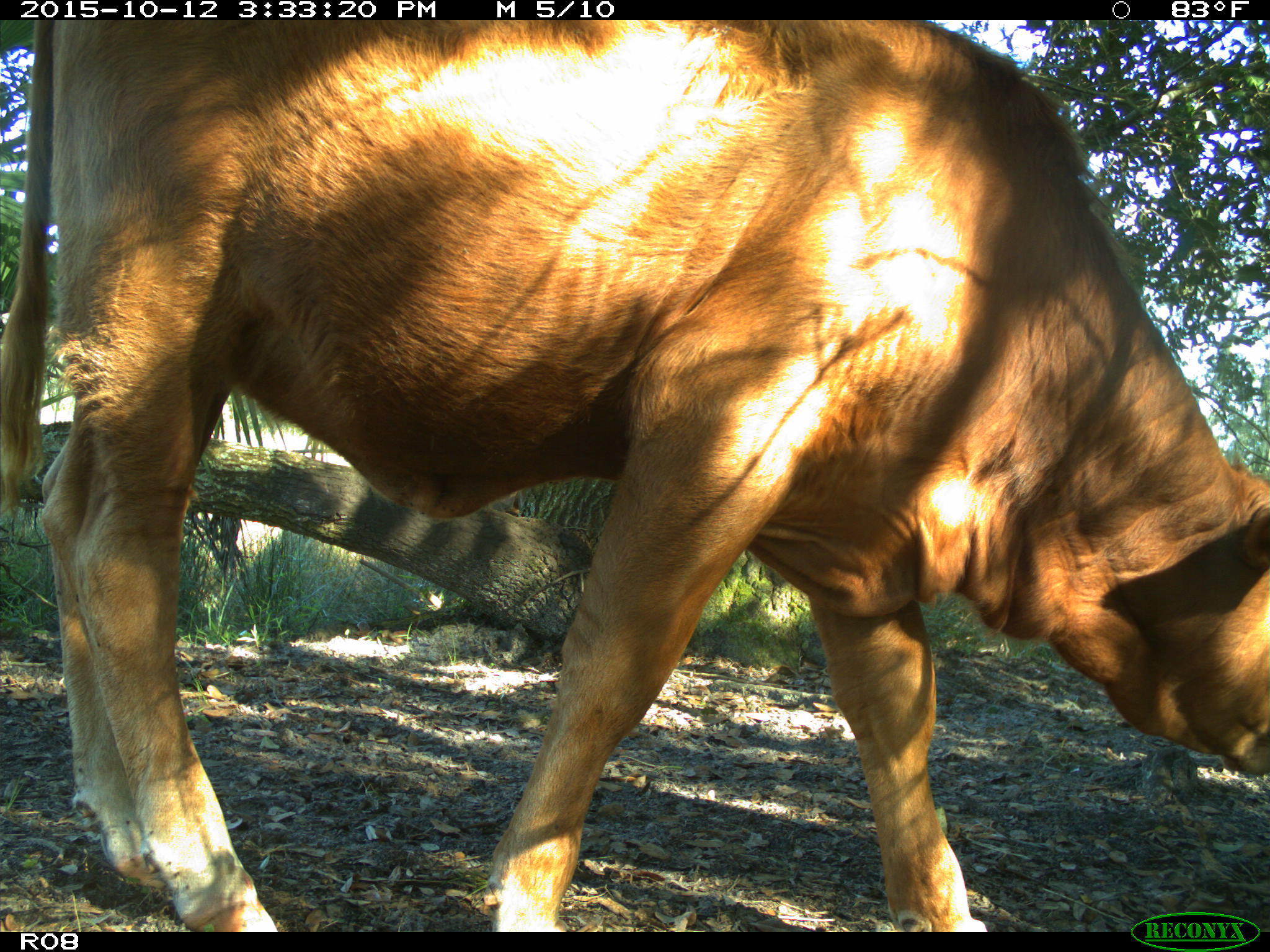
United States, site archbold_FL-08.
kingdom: Animalia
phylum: Chordata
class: Mammalia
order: Artiodactyla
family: Bovidae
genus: Bos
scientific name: Bos taurus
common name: domestic cow